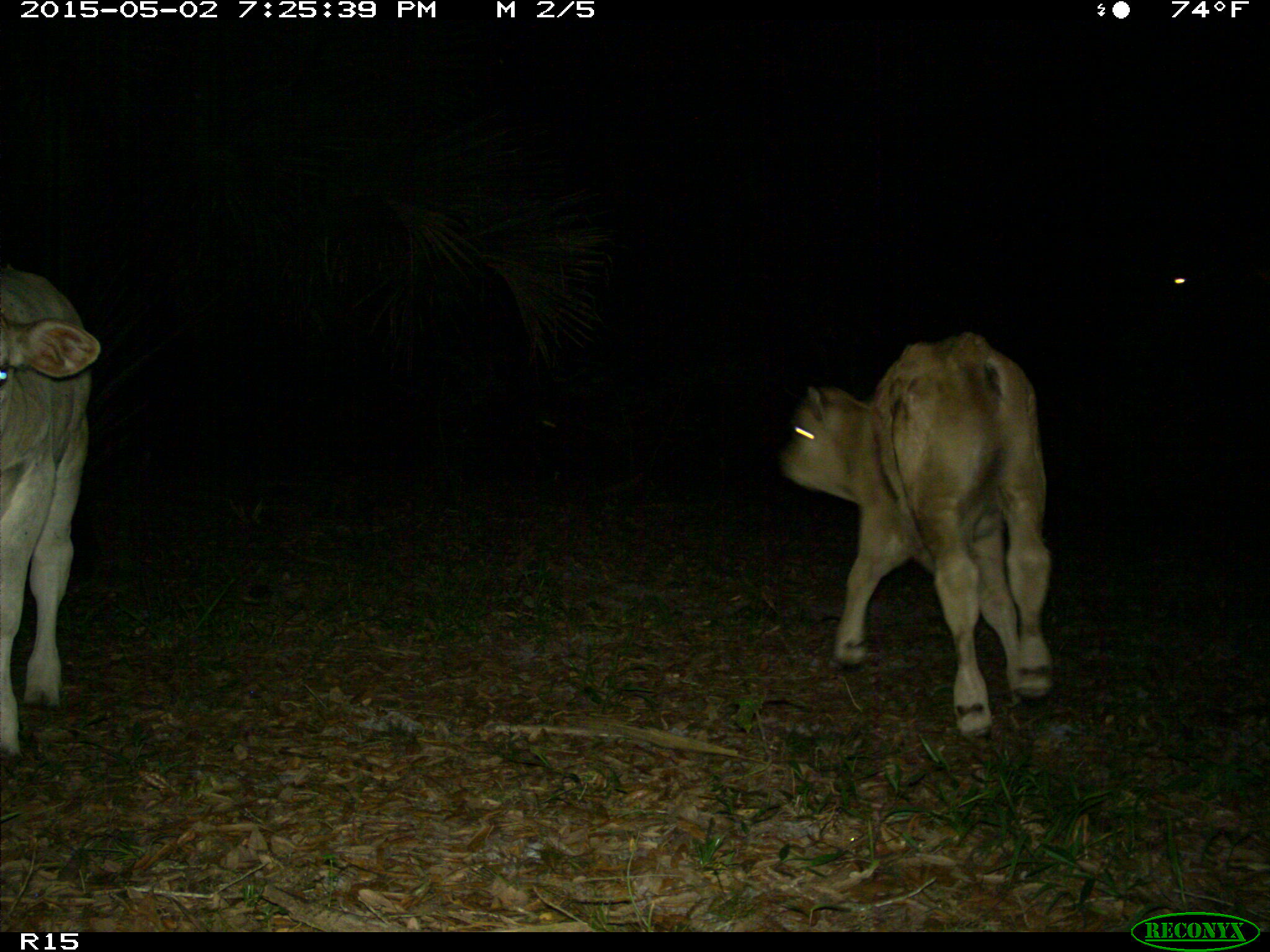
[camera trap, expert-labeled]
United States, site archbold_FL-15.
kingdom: Animalia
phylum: Chordata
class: Mammalia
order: Artiodactyla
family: Bovidae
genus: Bos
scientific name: Bos taurus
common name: domestic cow